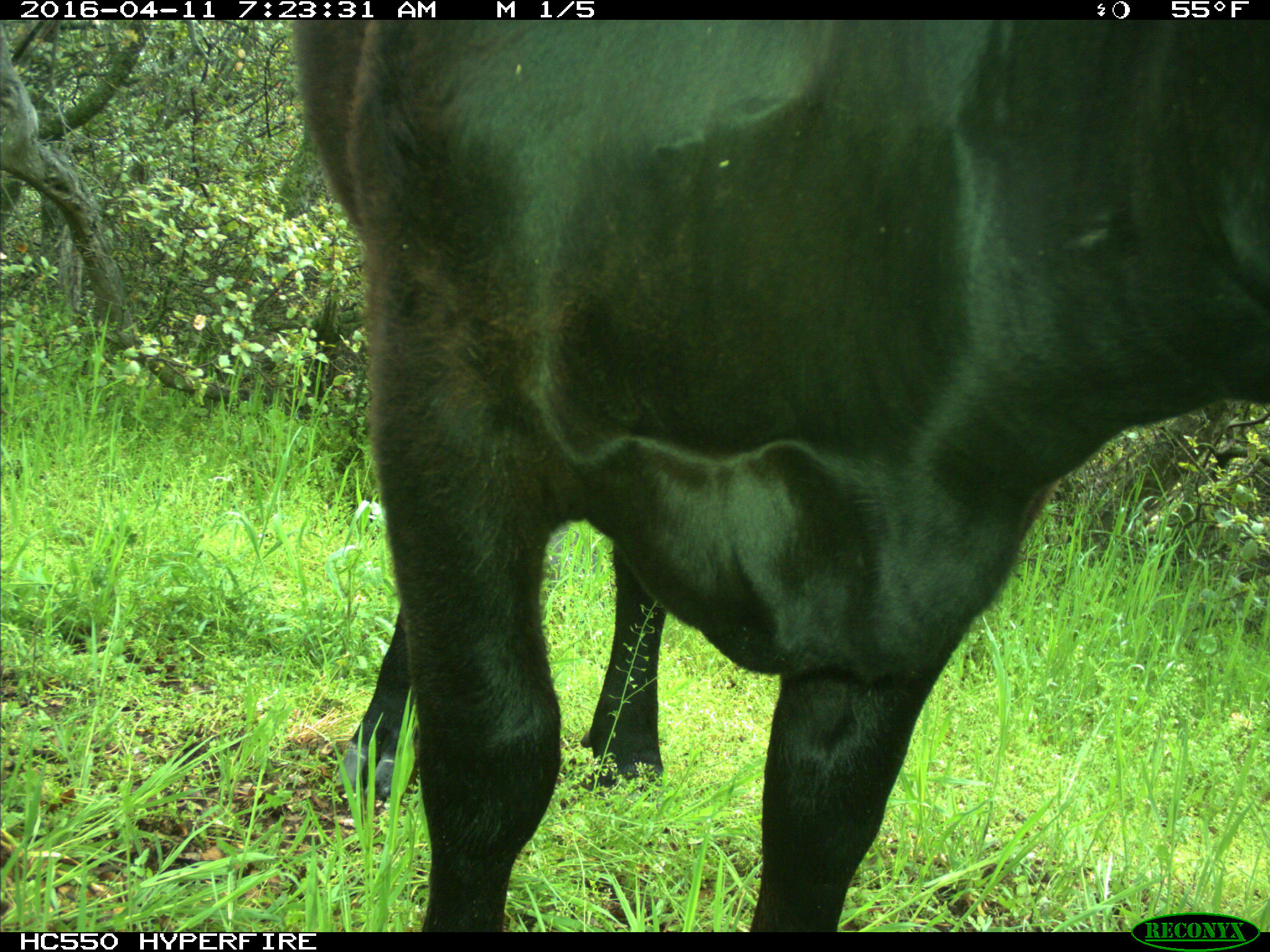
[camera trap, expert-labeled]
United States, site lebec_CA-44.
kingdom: Animalia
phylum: Chordata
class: Mammalia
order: Artiodactyla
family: Bovidae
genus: Bos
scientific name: Bos taurus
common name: domestic cow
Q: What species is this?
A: Bos taurus (domestic cow).